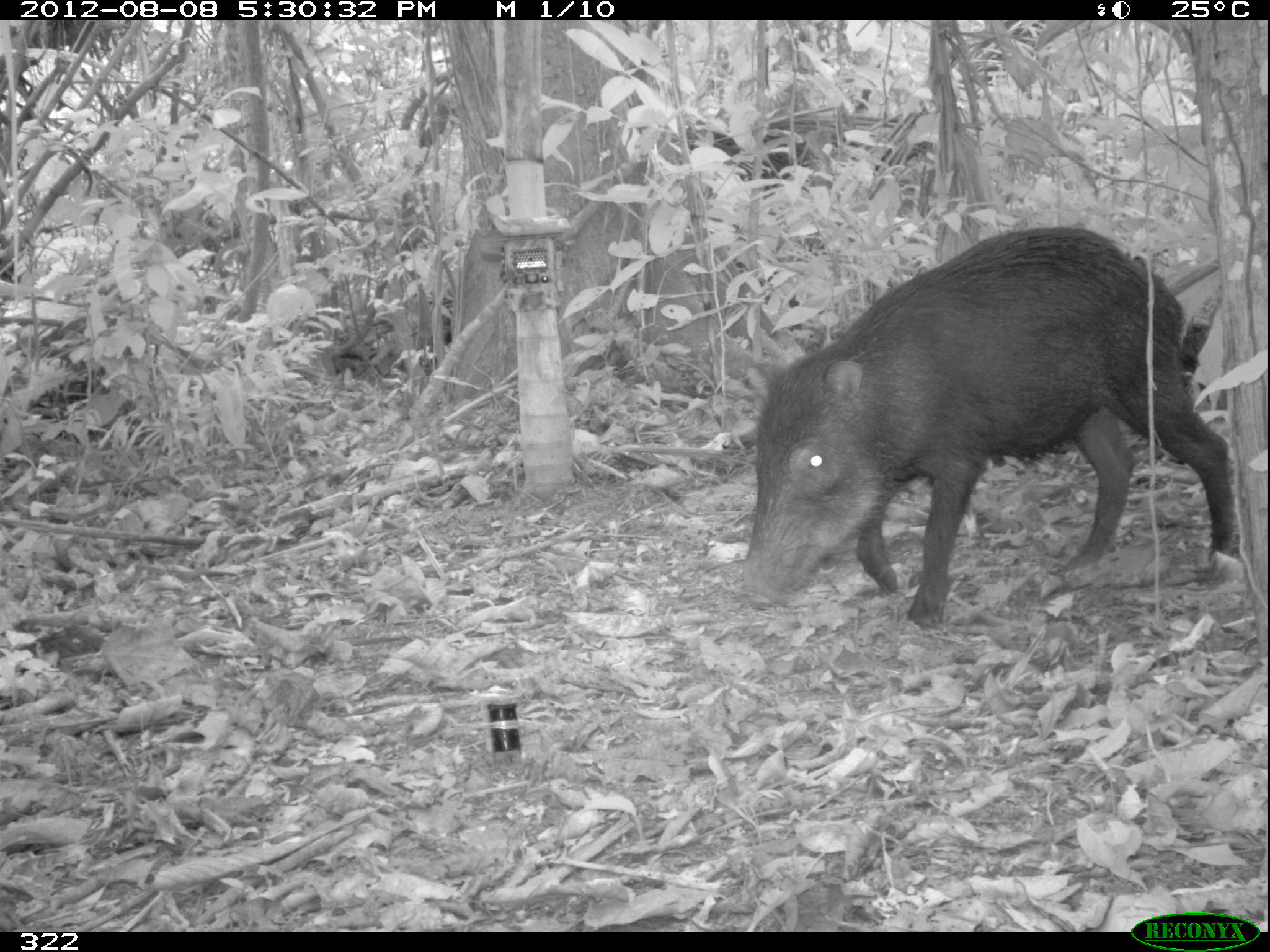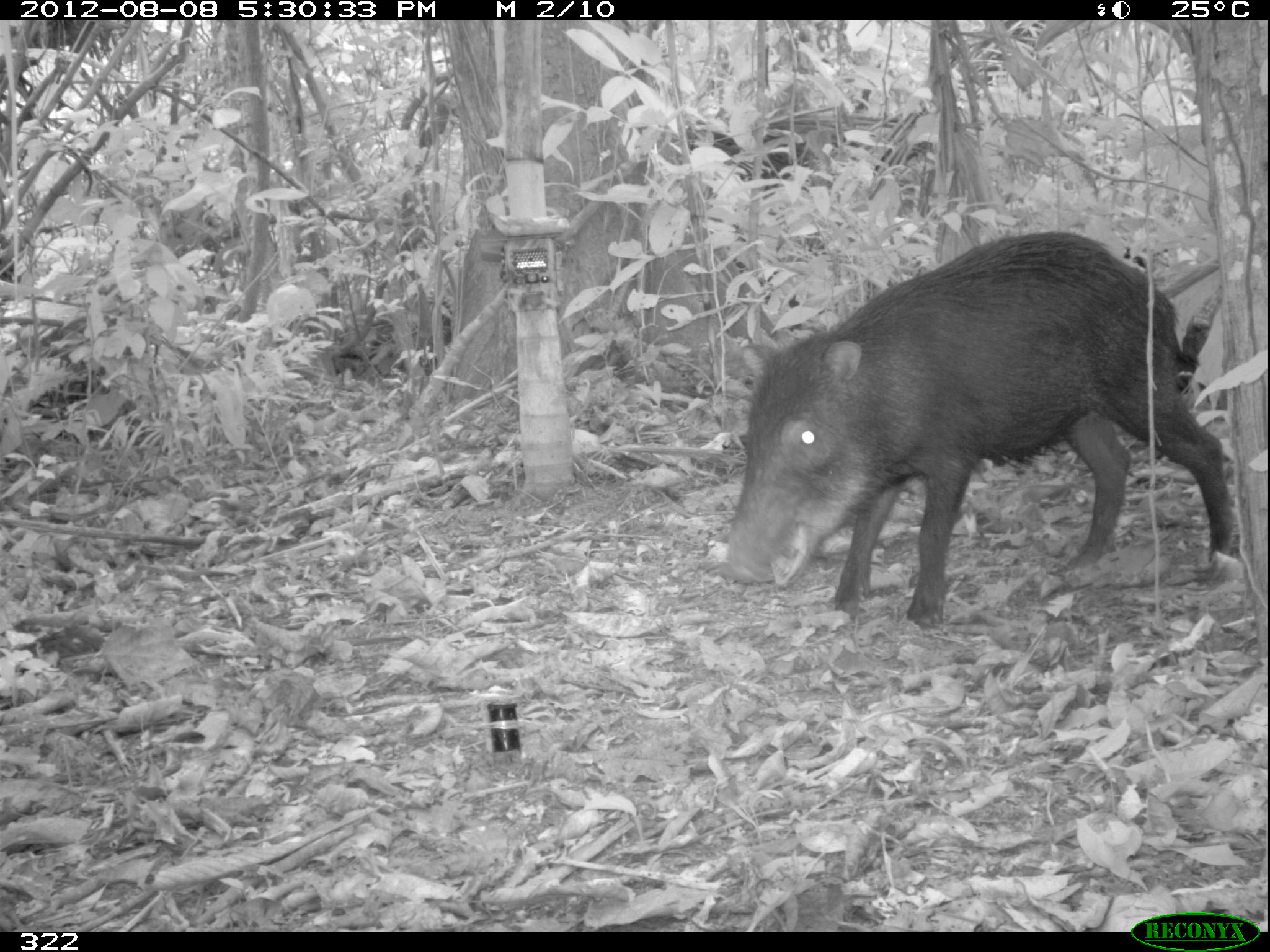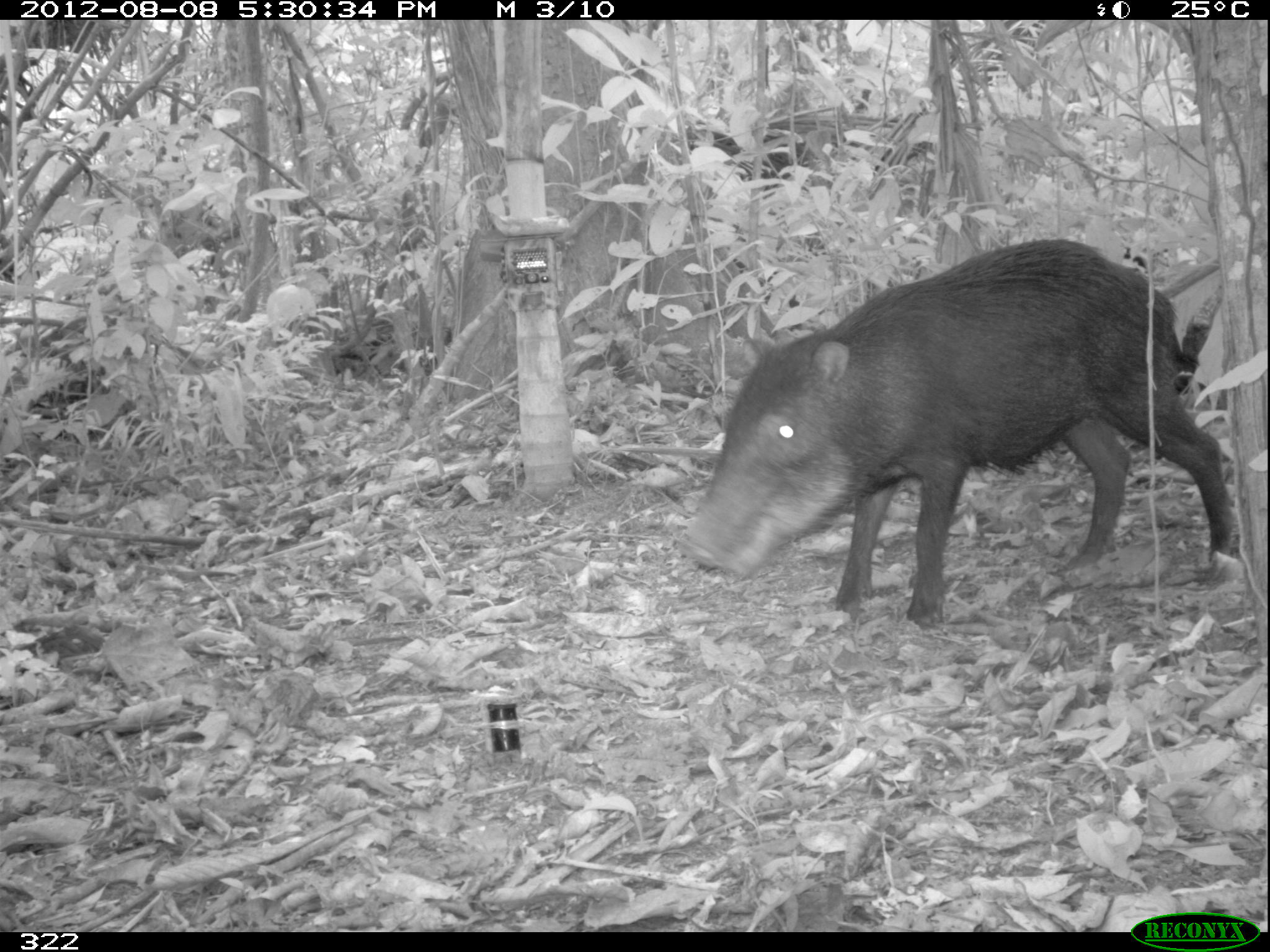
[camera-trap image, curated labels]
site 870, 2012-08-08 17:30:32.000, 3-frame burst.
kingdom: Animalia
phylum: Chordata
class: Mammalia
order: Artiodactyla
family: Tayassuidae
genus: Tayassu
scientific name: Tayassu pecari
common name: white-lipped peccary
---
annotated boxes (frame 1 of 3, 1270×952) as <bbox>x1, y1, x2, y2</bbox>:
tayassu pecari: <bbox>740, 224, 1239, 630</bbox>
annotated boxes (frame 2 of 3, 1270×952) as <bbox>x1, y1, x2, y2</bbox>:
tayassu pecari: <bbox>717, 229, 1237, 635</bbox>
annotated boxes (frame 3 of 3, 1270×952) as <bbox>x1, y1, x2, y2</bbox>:
tayassu pecari: <bbox>682, 235, 1234, 630</bbox>